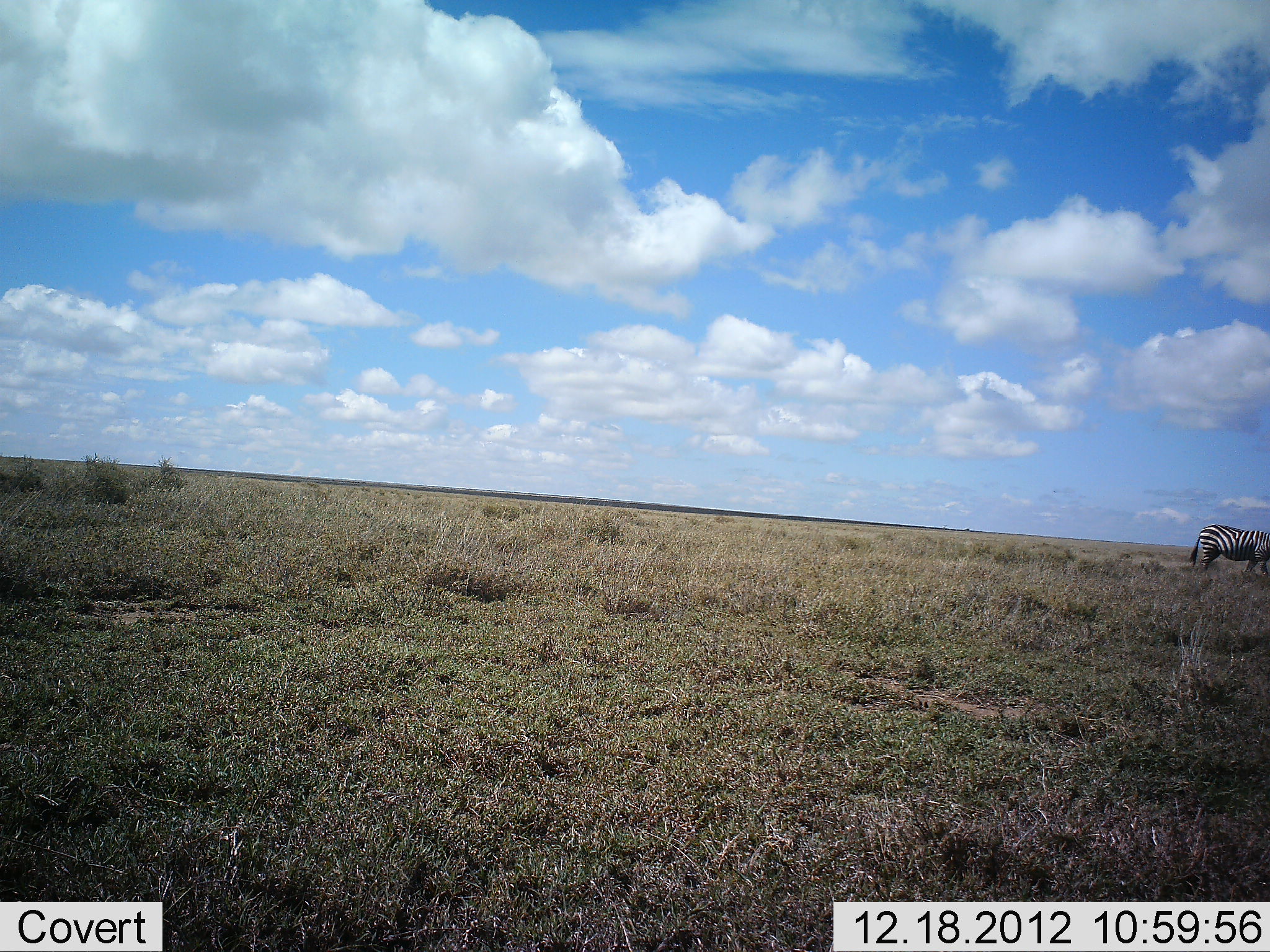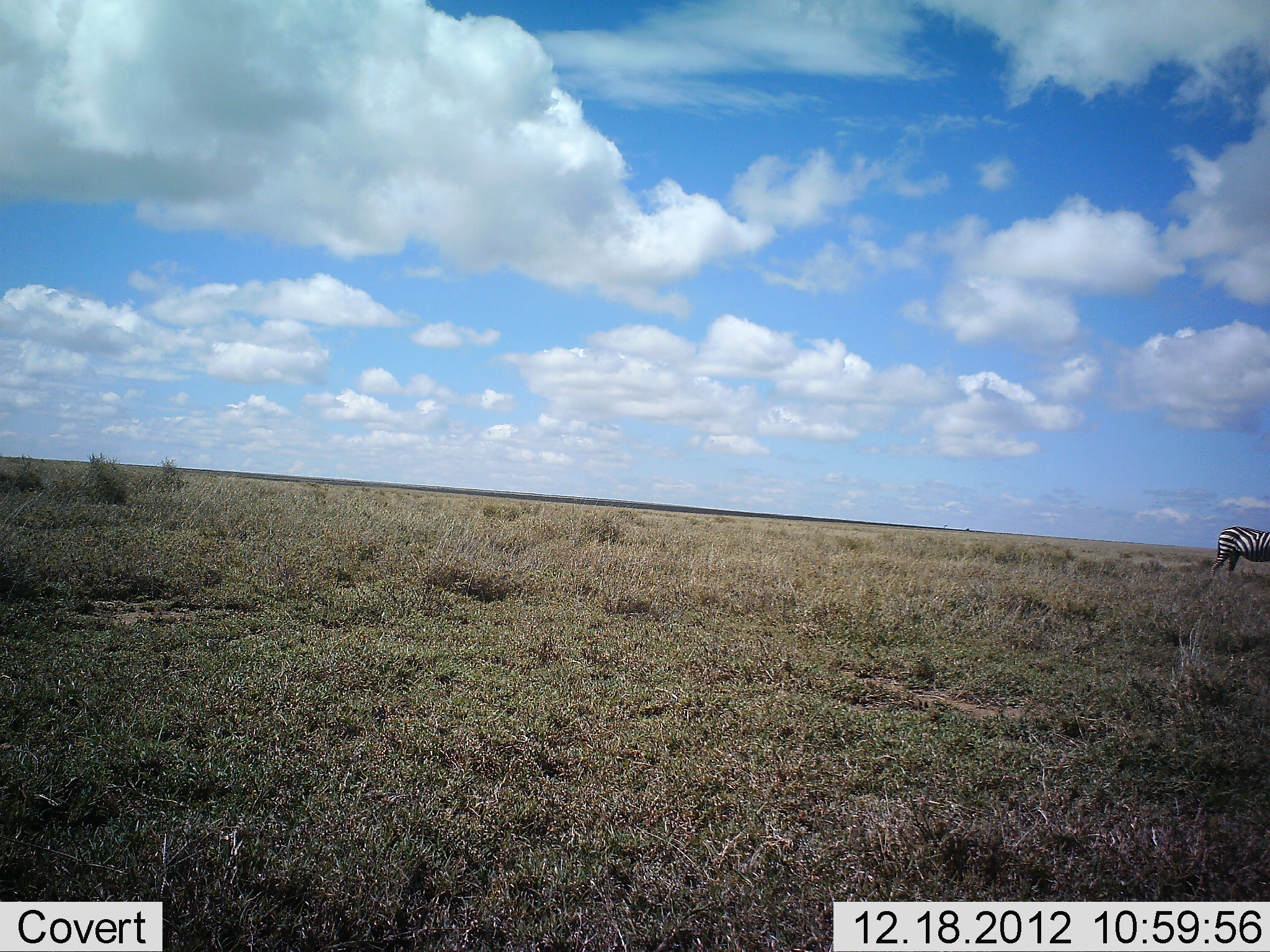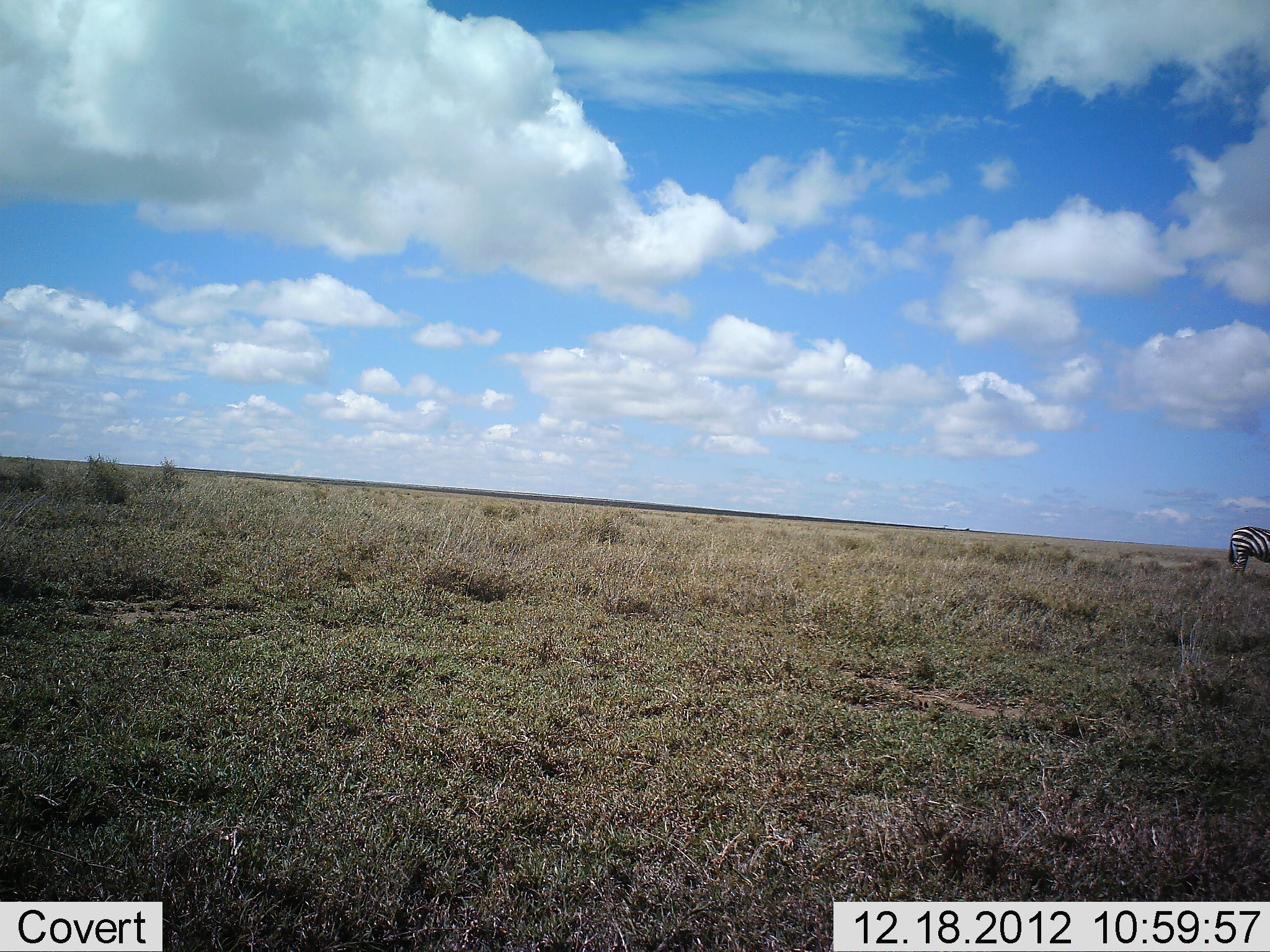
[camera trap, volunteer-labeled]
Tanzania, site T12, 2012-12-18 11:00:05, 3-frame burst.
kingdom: Animalia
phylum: Chordata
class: Mammalia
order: Perissodactyla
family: Equidae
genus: Equus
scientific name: Equus quagga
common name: plains zebra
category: zebra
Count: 1.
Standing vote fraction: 20%.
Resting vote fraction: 0%.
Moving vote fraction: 80%.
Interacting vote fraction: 0%.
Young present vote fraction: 0%.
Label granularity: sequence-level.